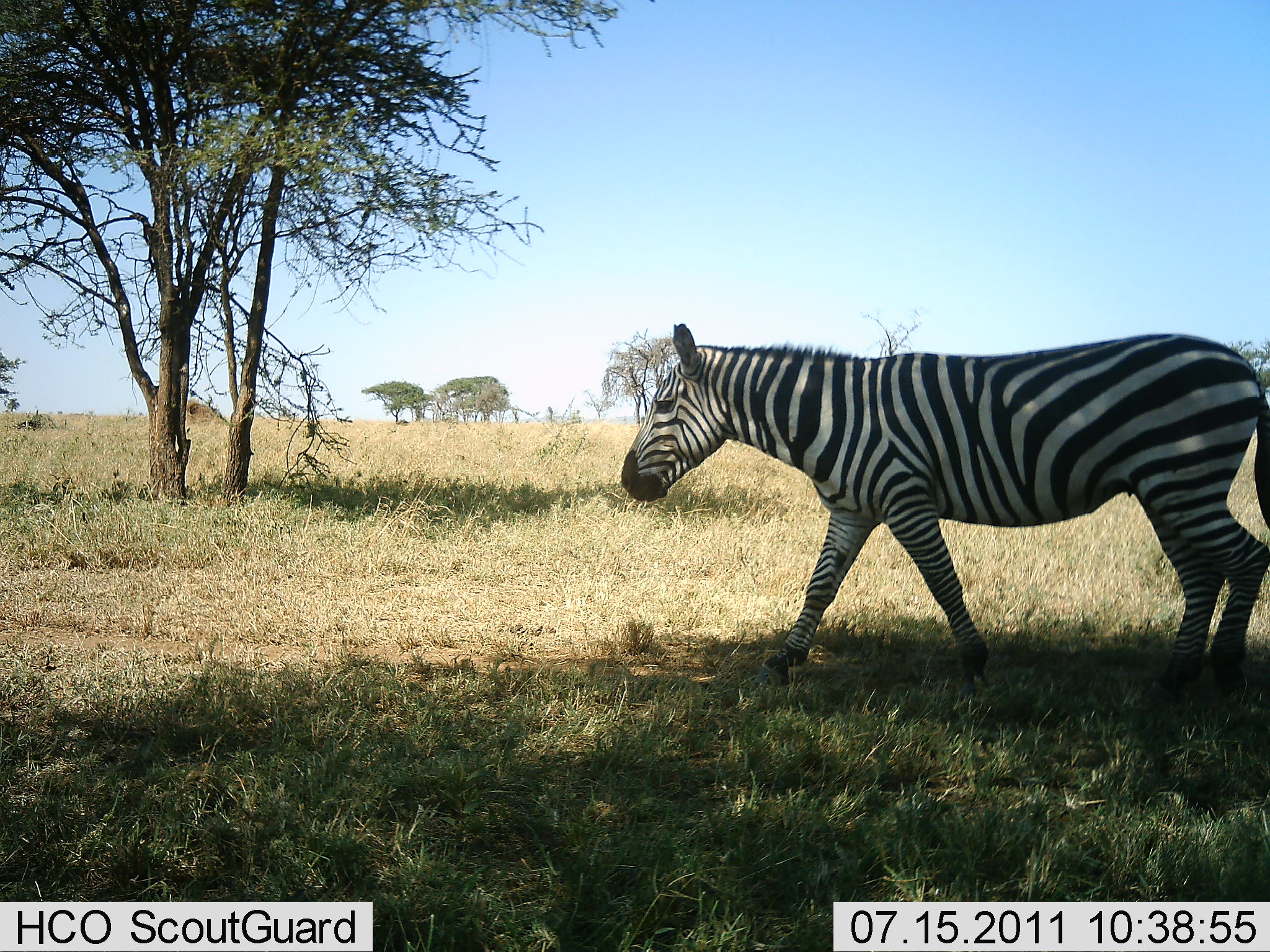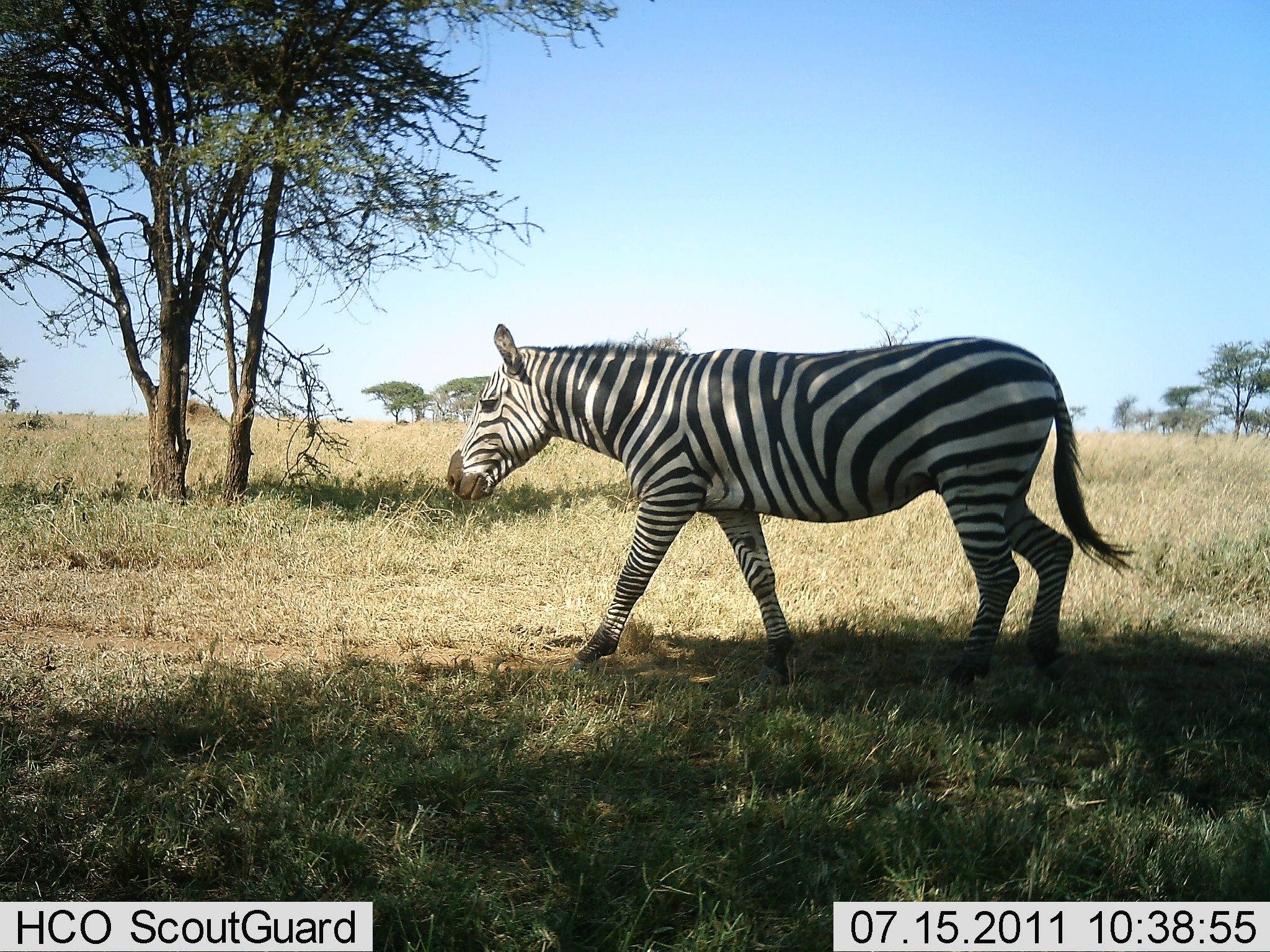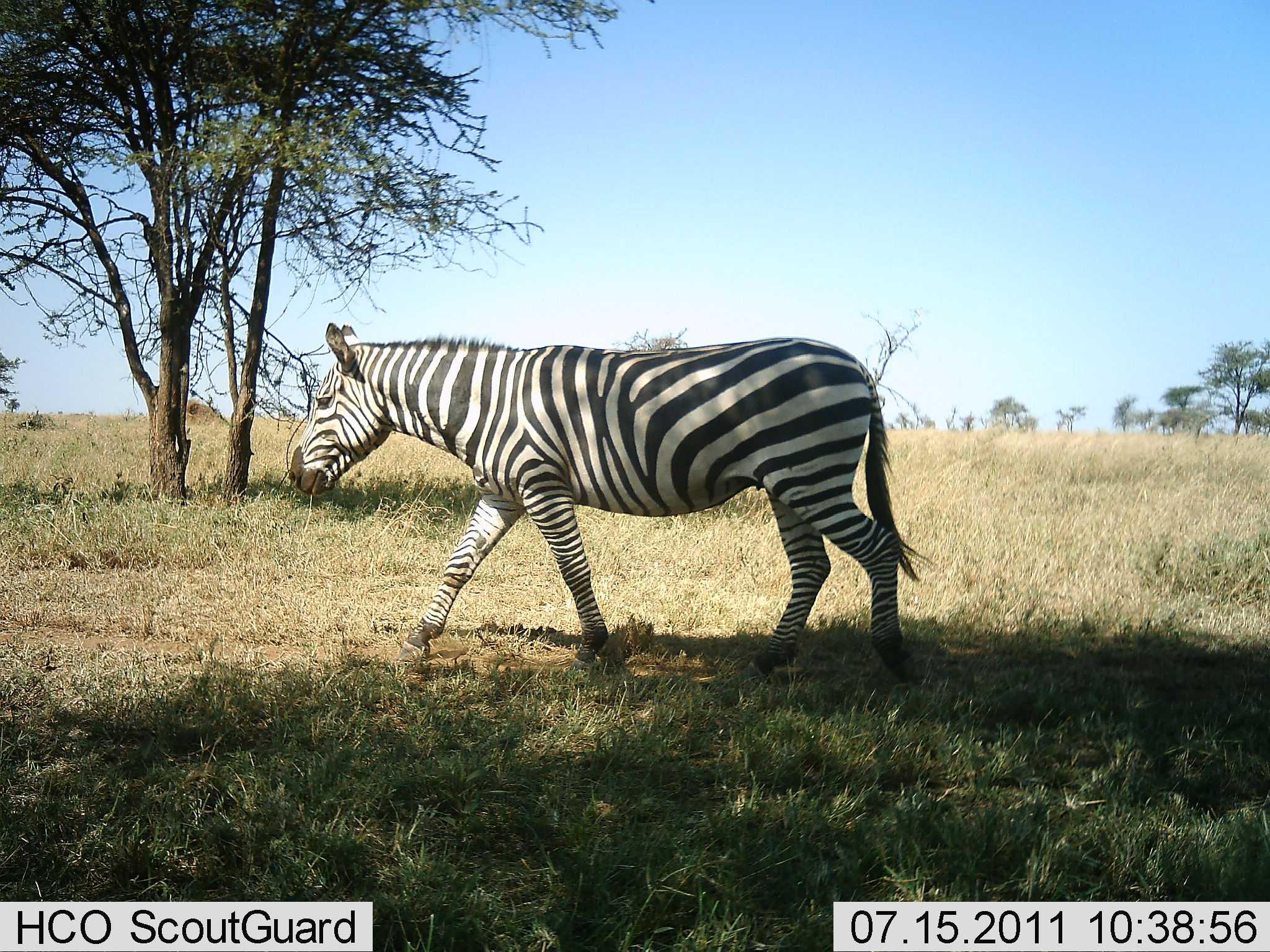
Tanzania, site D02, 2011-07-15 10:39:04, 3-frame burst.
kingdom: Animalia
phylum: Chordata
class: Mammalia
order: Perissodactyla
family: Equidae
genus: Equus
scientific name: Equus quagga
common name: plains zebra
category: zebra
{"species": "zebra (plains zebra) (Equus quagga)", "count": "1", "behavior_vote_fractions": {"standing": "0%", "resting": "0%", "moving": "100%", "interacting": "0%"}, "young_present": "0%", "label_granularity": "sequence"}